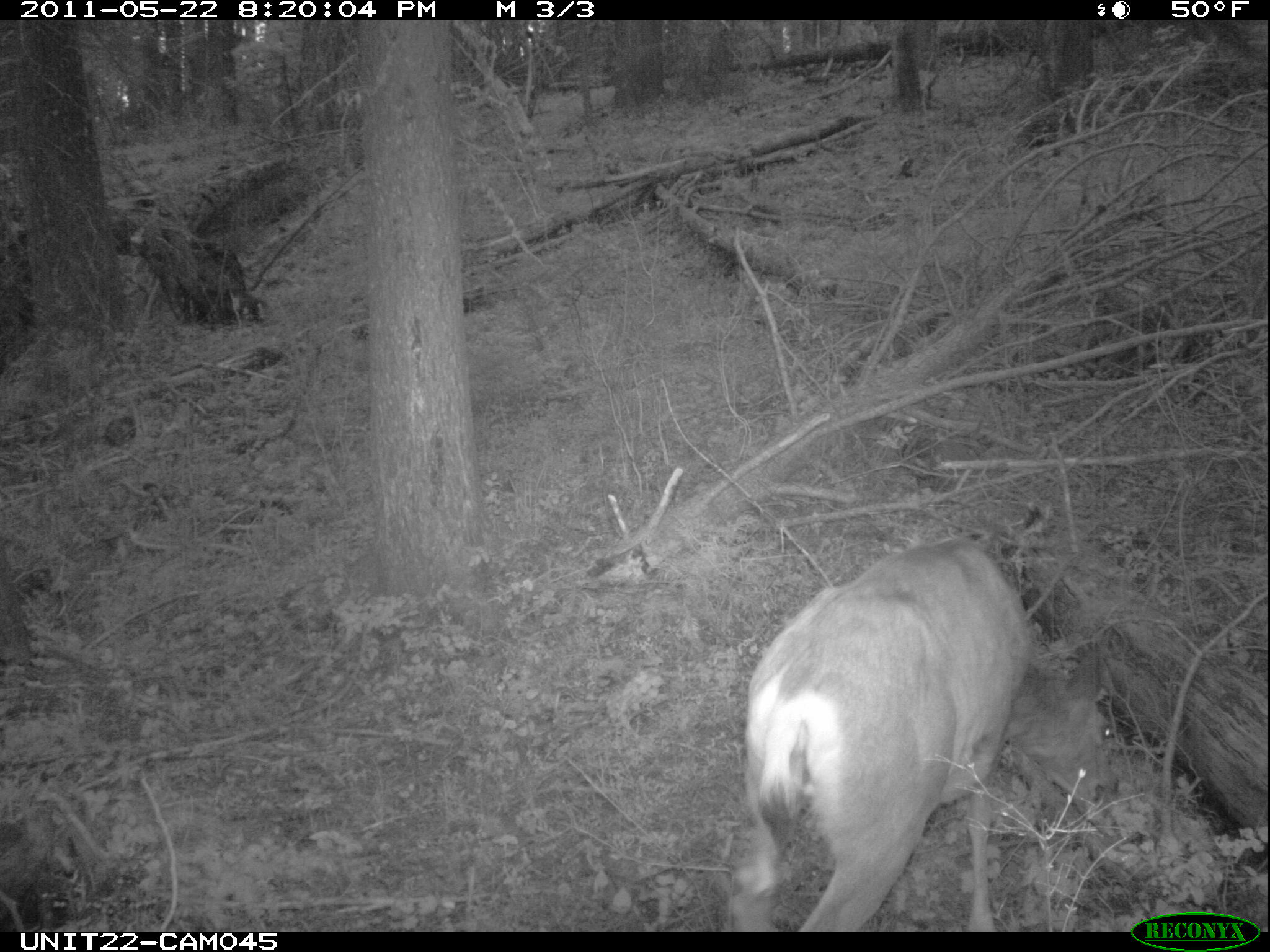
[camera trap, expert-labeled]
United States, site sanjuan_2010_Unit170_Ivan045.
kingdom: Animalia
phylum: Chordata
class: Mammalia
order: Artiodactyla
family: Cervidae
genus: Odocoileus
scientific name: Odocoileus hemionus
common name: mule deer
Odocoileus hemionus (mule deer).